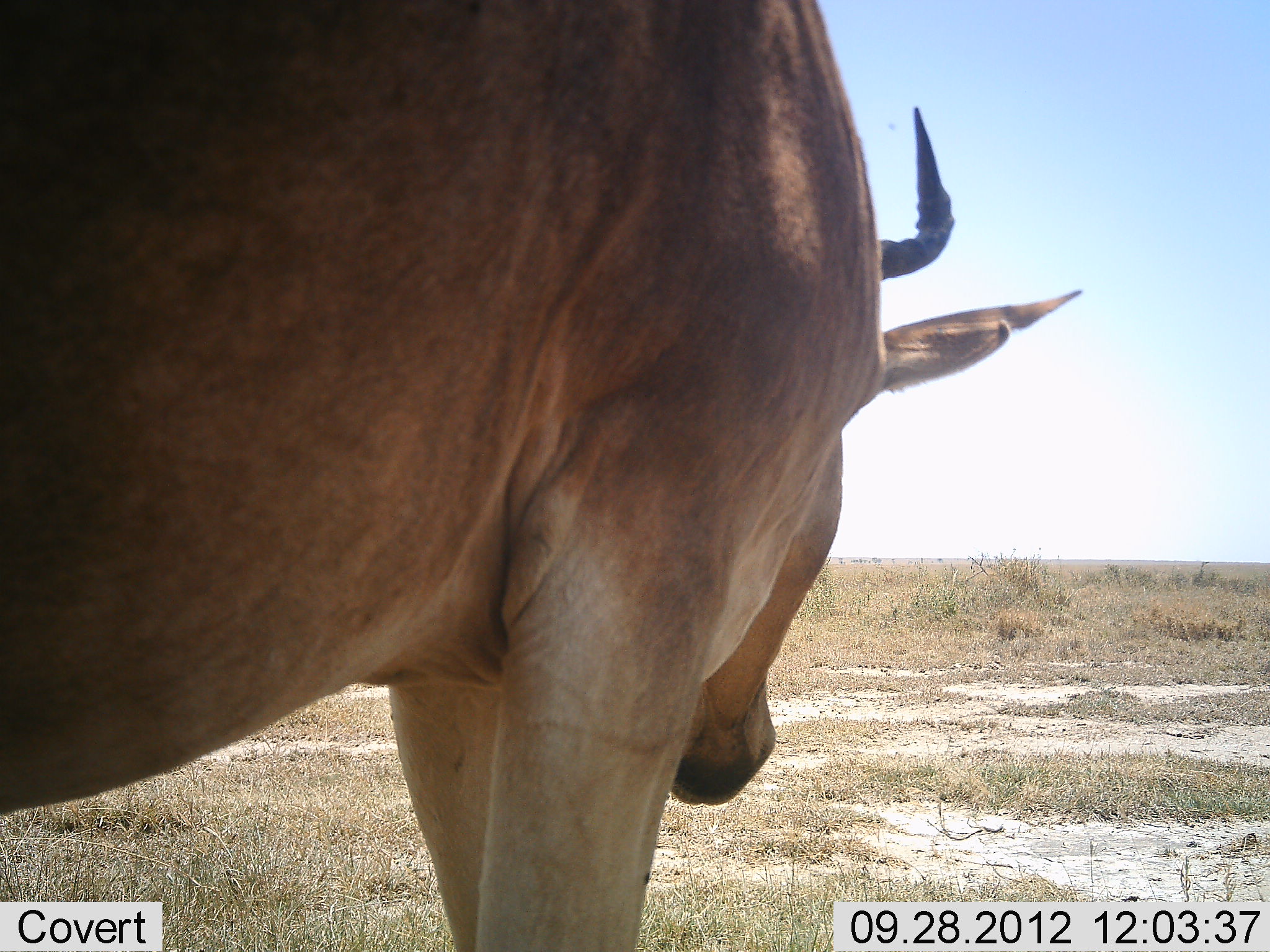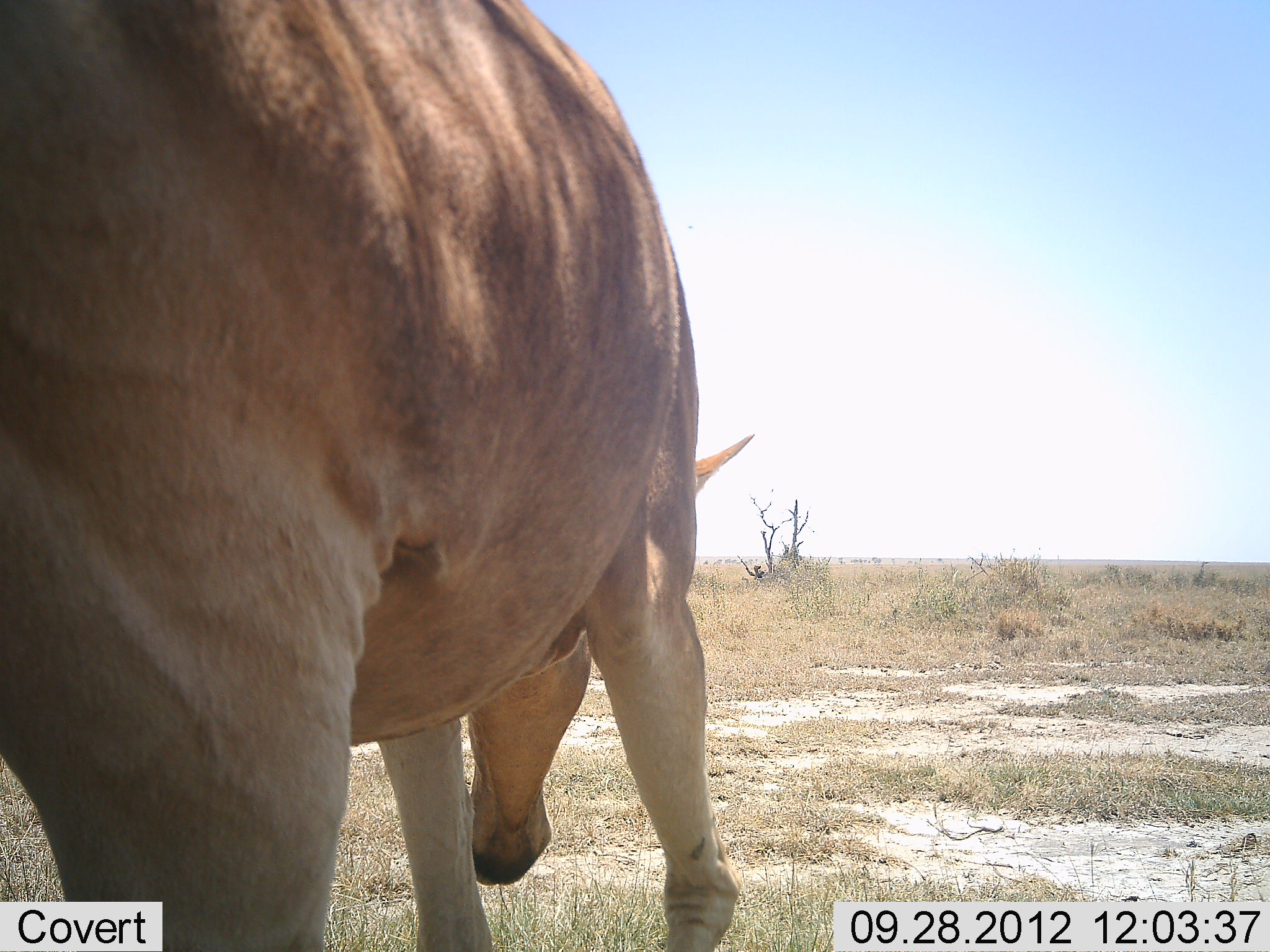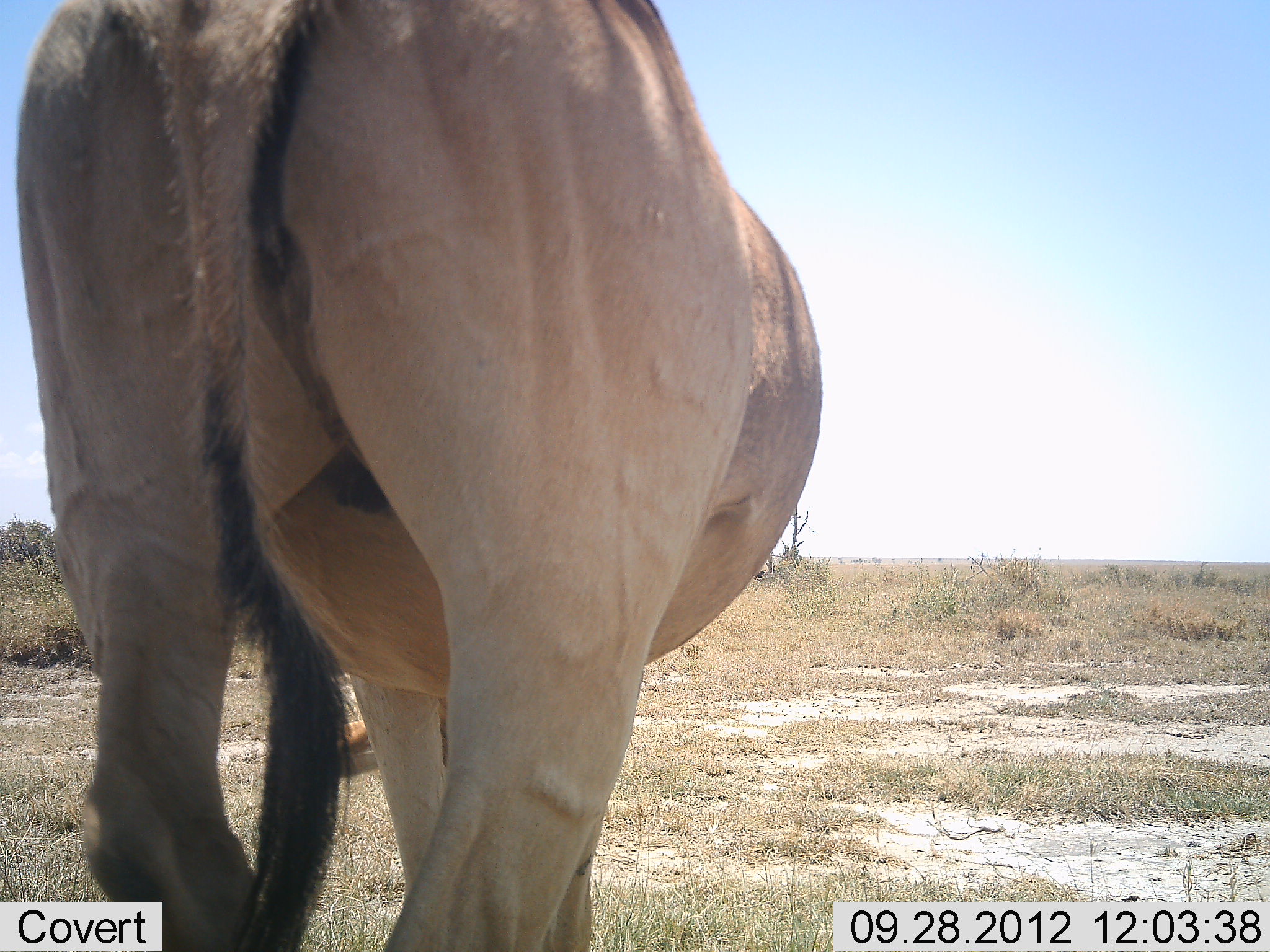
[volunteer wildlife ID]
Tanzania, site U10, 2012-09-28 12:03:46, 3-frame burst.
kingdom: Animalia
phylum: Chordata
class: Mammalia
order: Artiodactyla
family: Bovidae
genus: Alcelaphus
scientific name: Alcelaphus buselaphus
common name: hartebeest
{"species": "hartebeest (Alcelaphus buselaphus)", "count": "1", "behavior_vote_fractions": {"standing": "50%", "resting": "0%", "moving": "50%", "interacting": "0%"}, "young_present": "0%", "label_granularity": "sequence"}